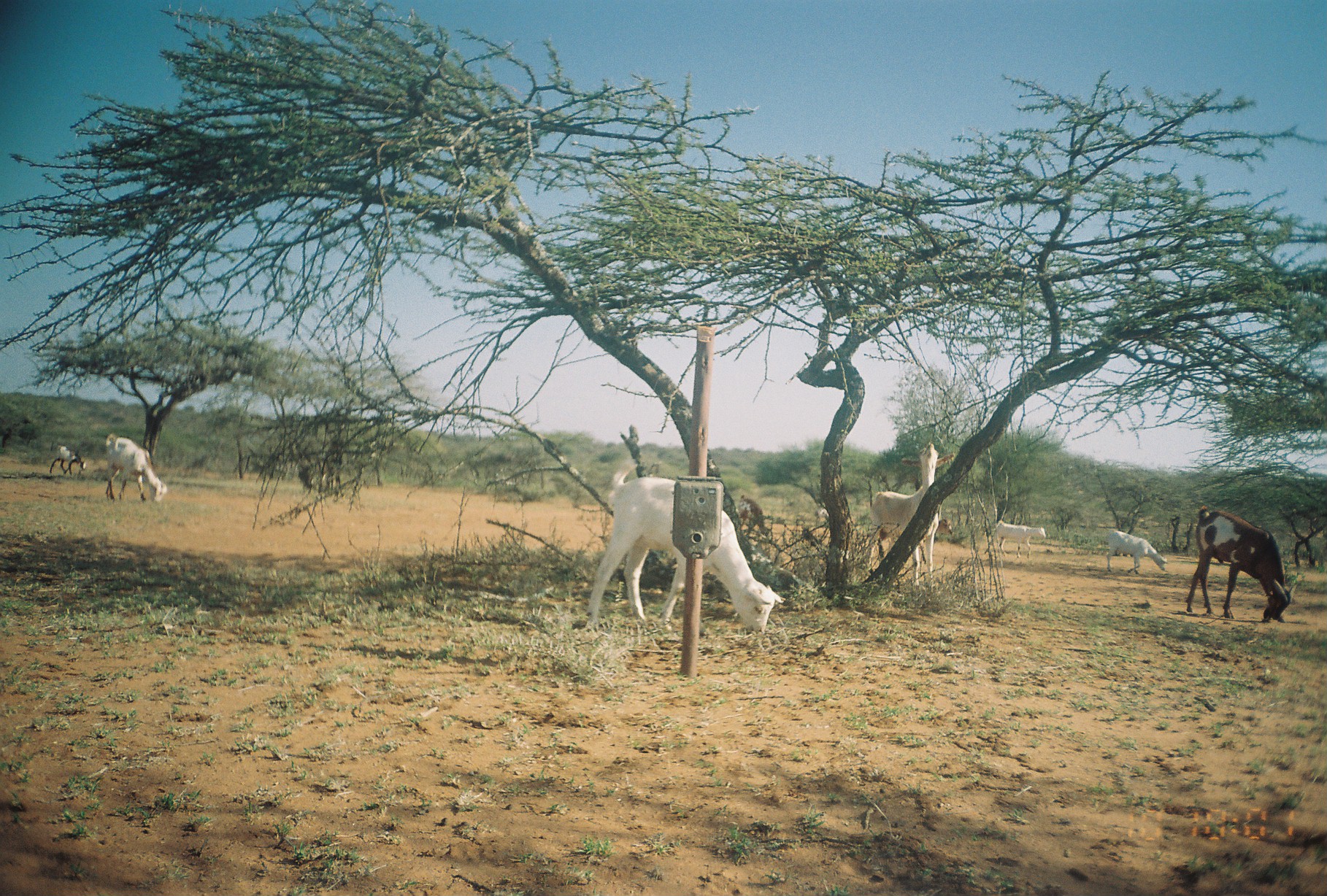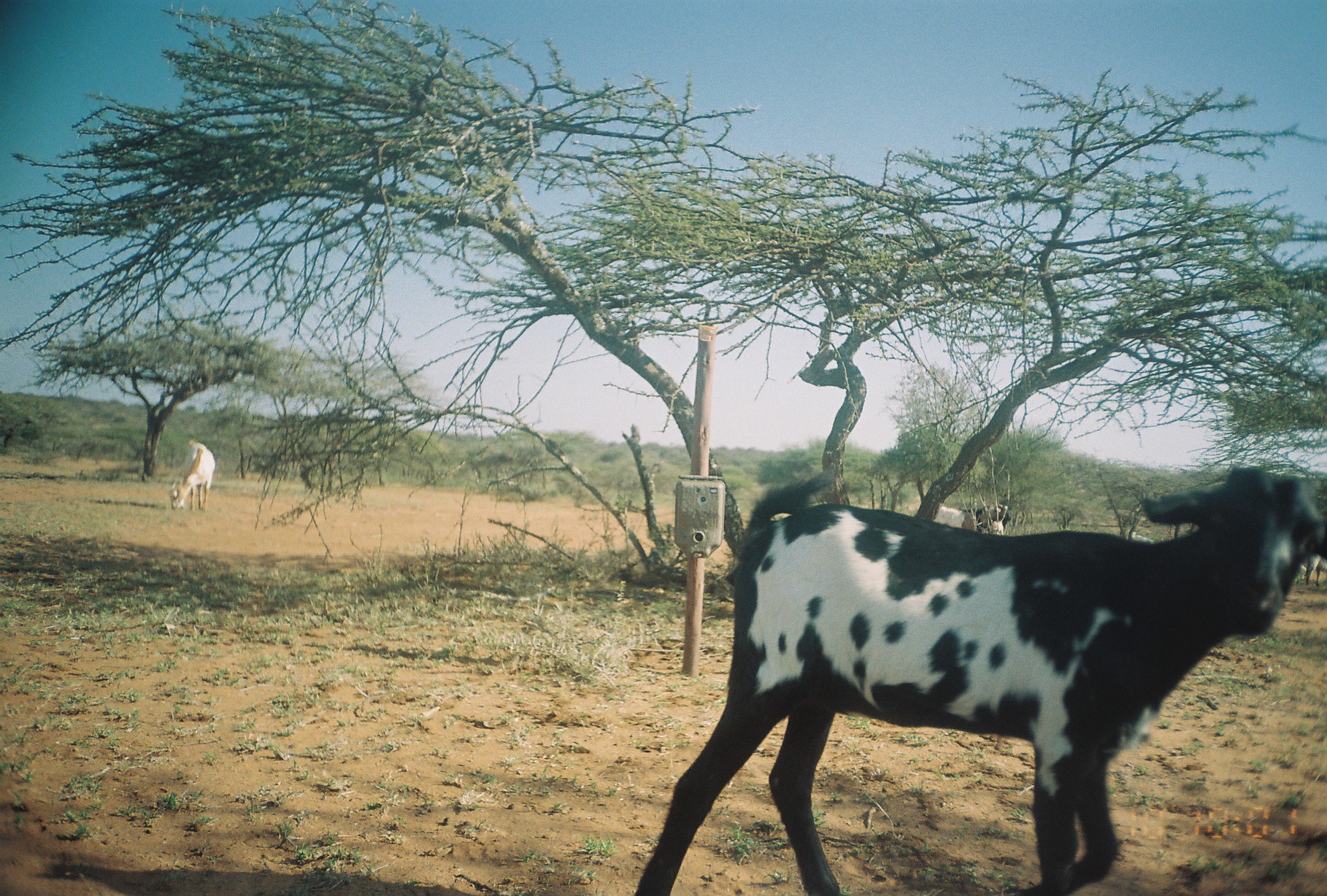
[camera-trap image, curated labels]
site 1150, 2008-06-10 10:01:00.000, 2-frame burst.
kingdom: Animalia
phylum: Chordata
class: Mammalia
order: Artiodactyla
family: Bovidae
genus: Capra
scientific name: Capra aegagrus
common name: wild goat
Capra aegagrus (wild goat), count 8.